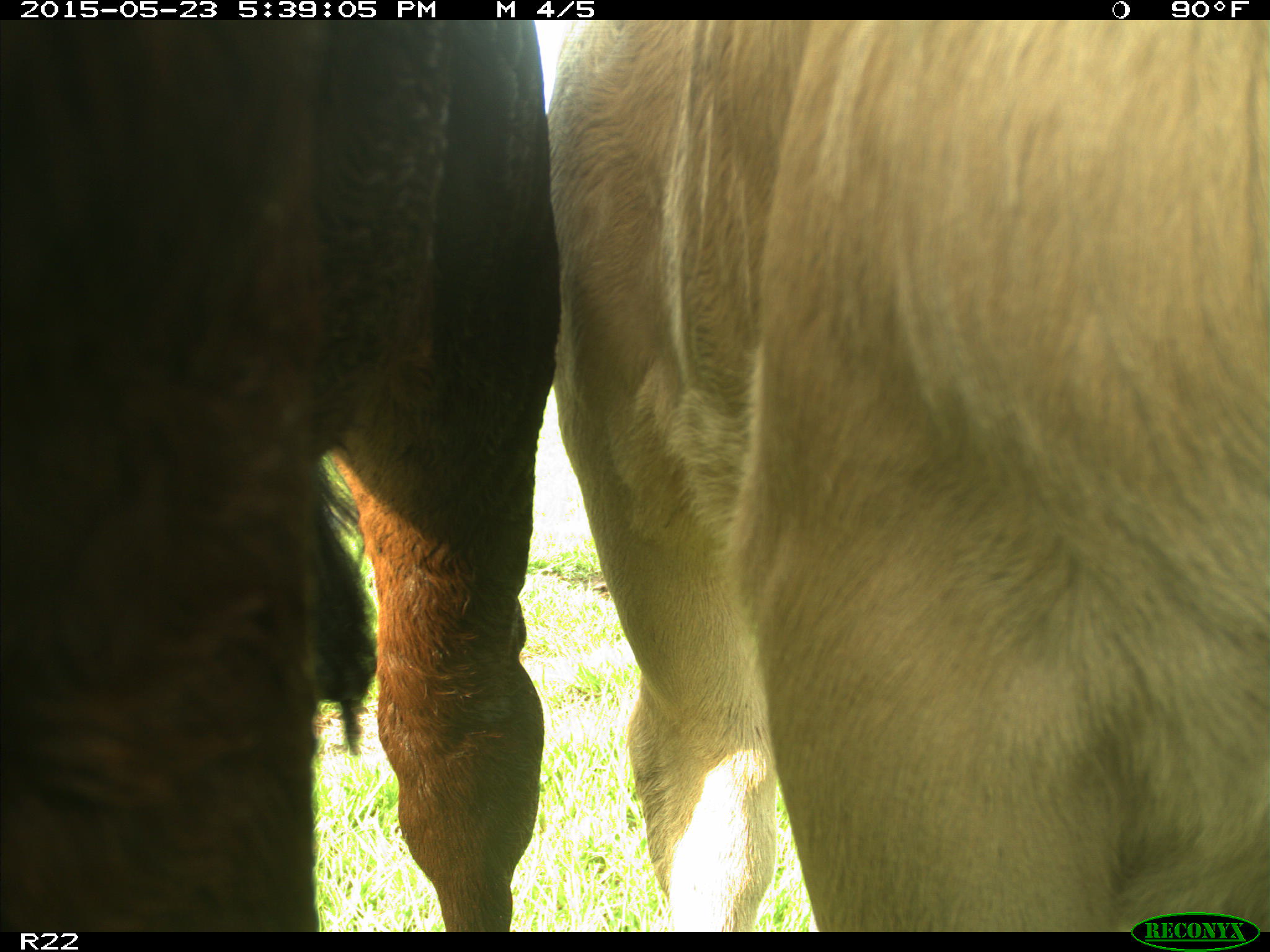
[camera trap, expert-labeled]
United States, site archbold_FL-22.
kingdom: Animalia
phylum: Chordata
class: Mammalia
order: Artiodactyla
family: Bovidae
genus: Bos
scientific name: Bos taurus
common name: domestic cow